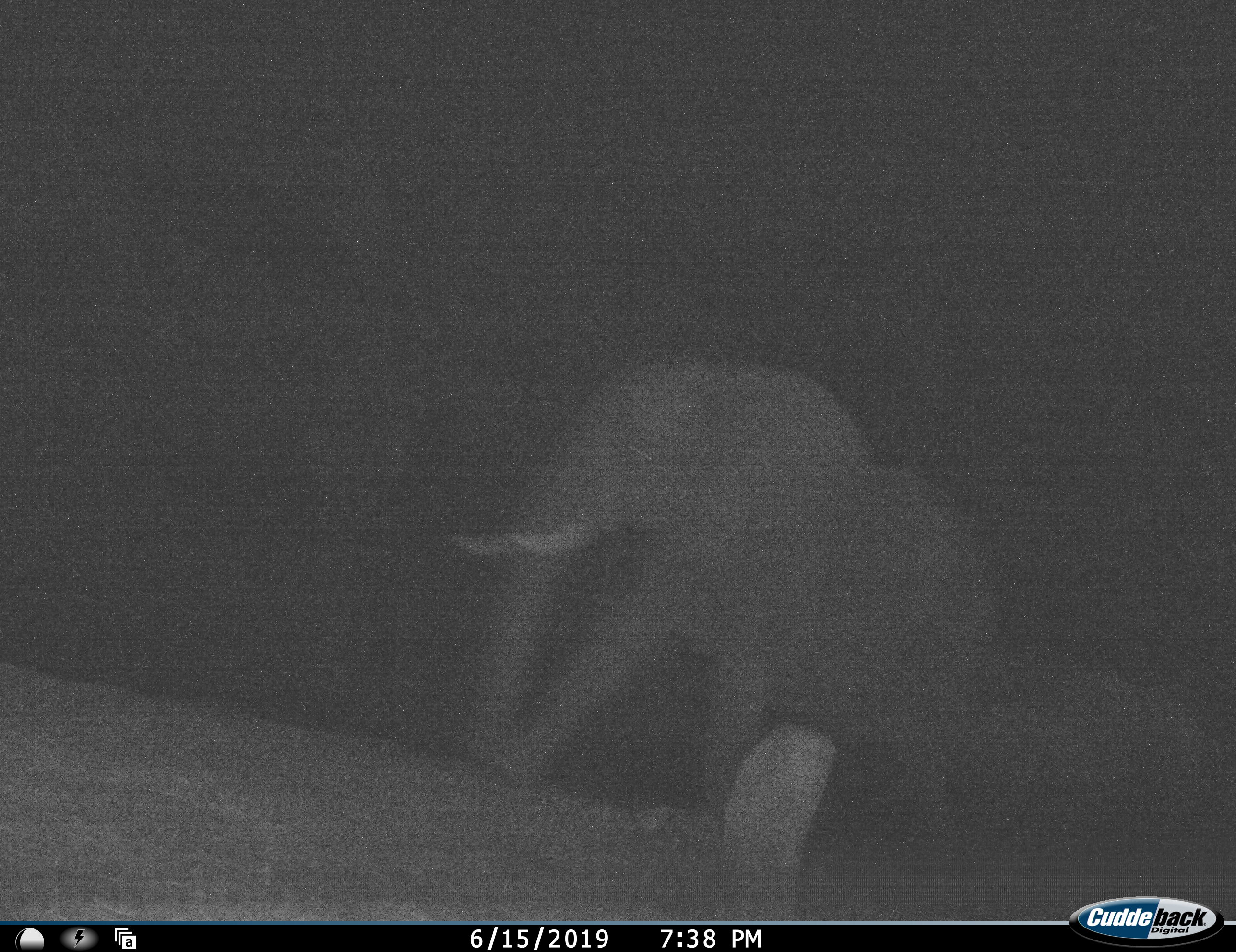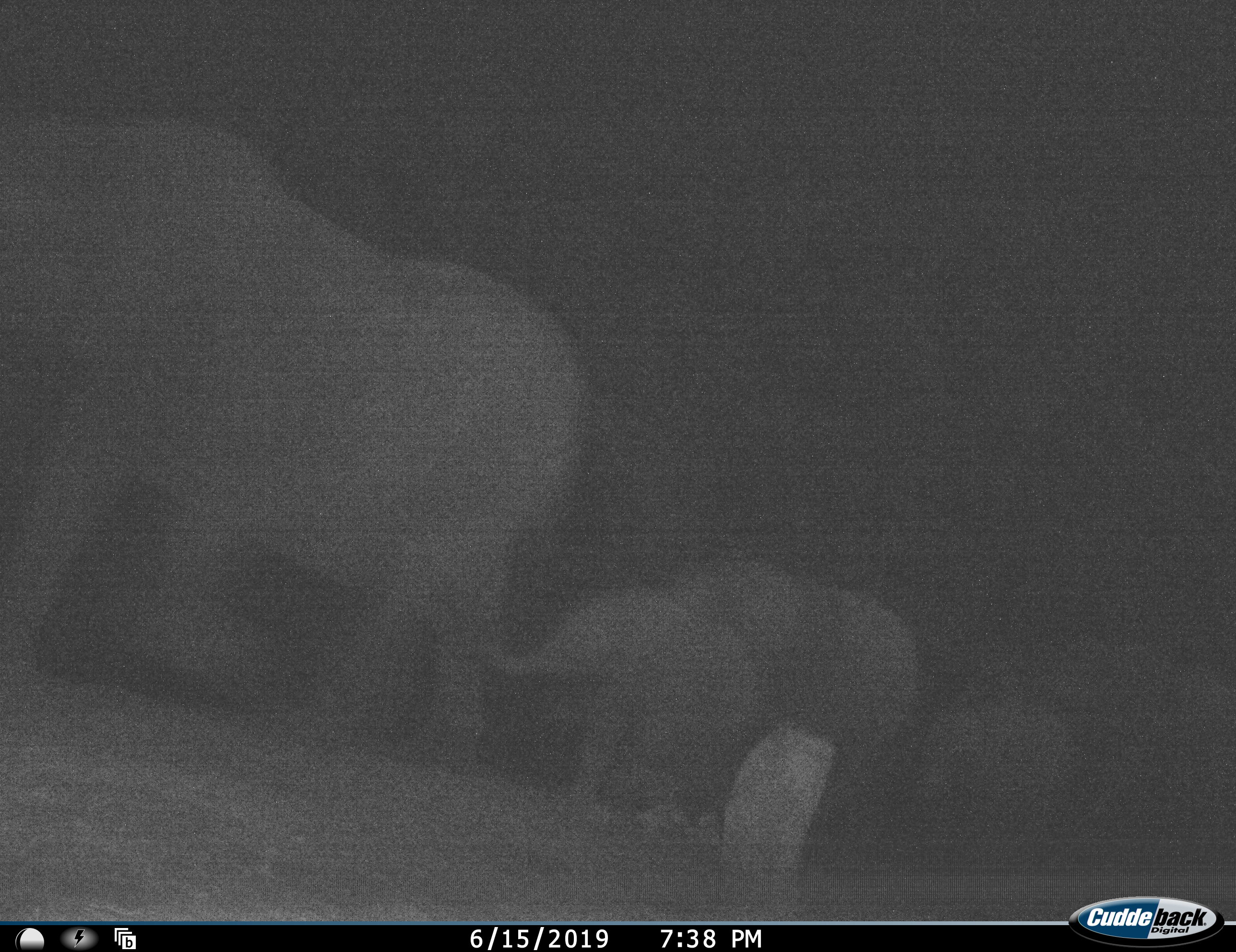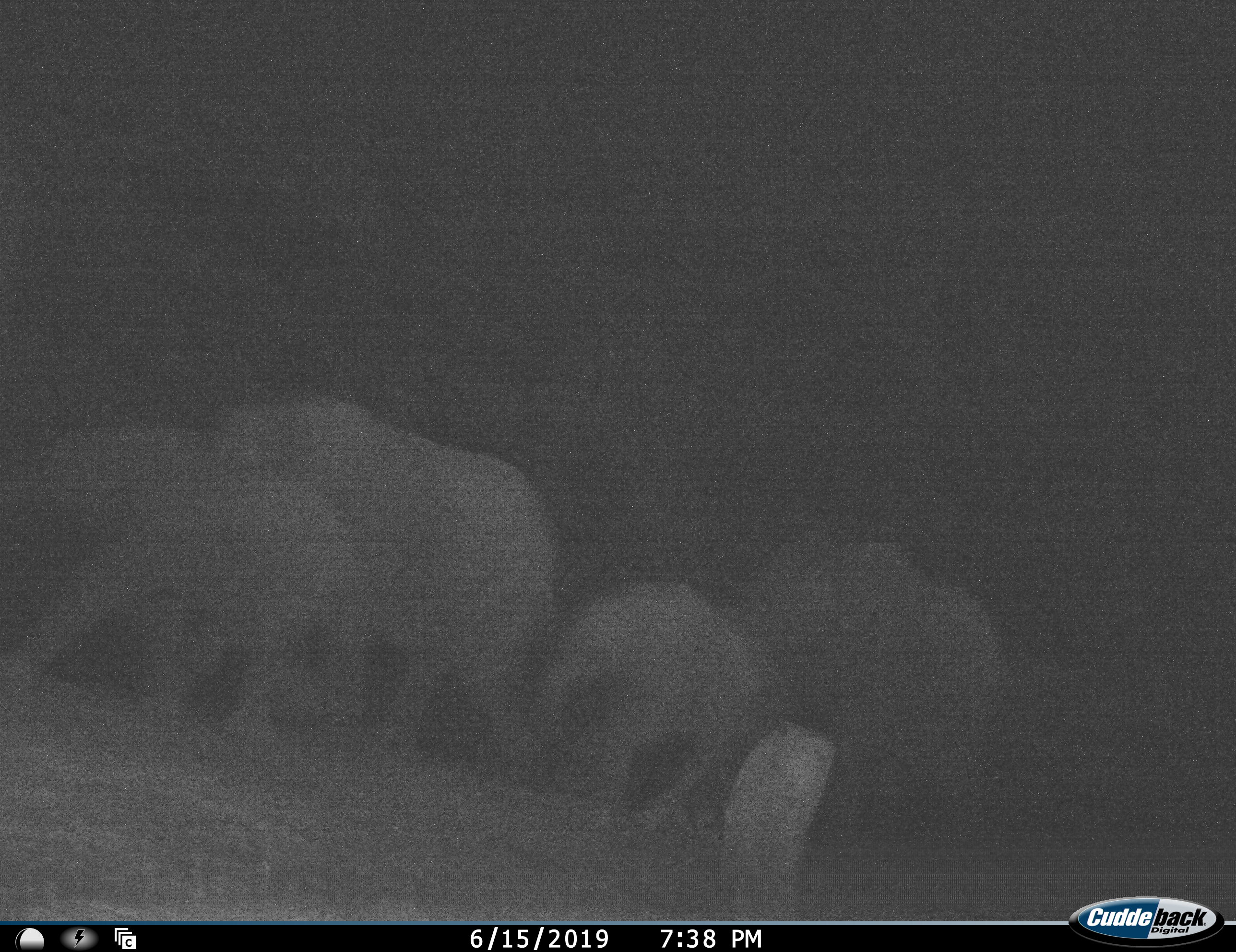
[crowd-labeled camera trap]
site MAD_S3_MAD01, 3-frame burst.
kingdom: Animalia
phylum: Chordata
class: Mammalia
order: Proboscidea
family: Elephantidae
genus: Loxodonta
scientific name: Loxodonta africana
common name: african bush elephant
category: elephant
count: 5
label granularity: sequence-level